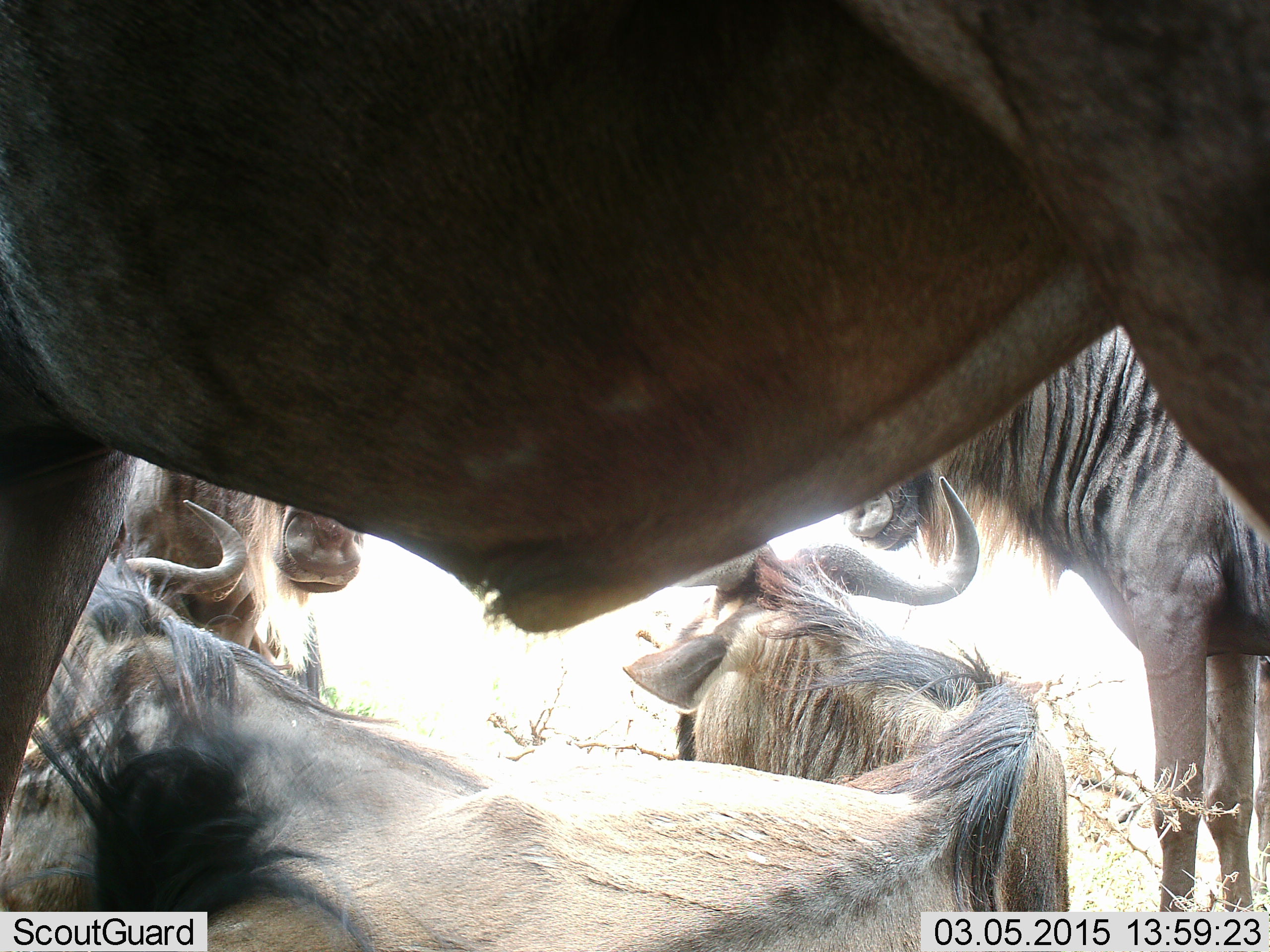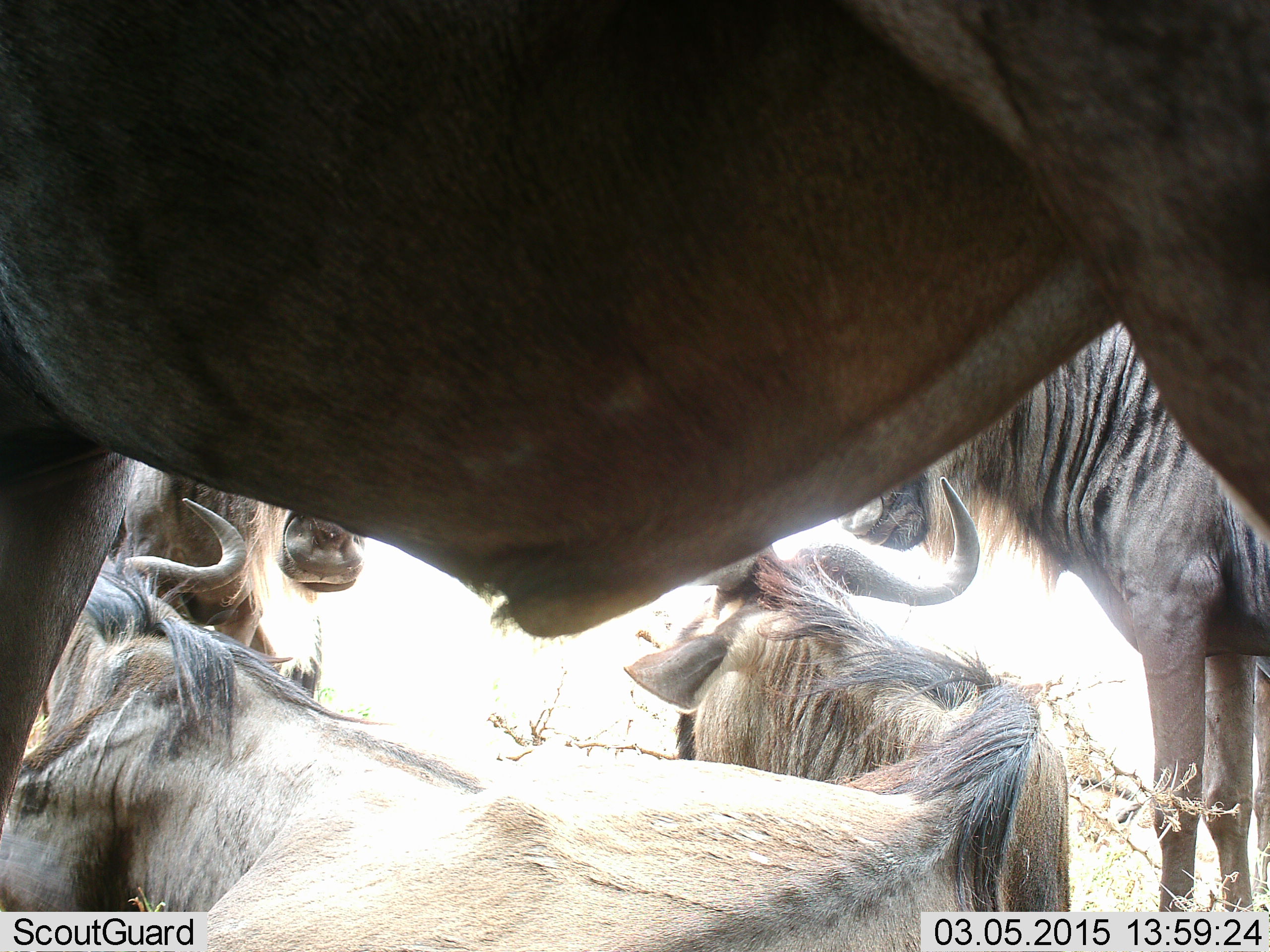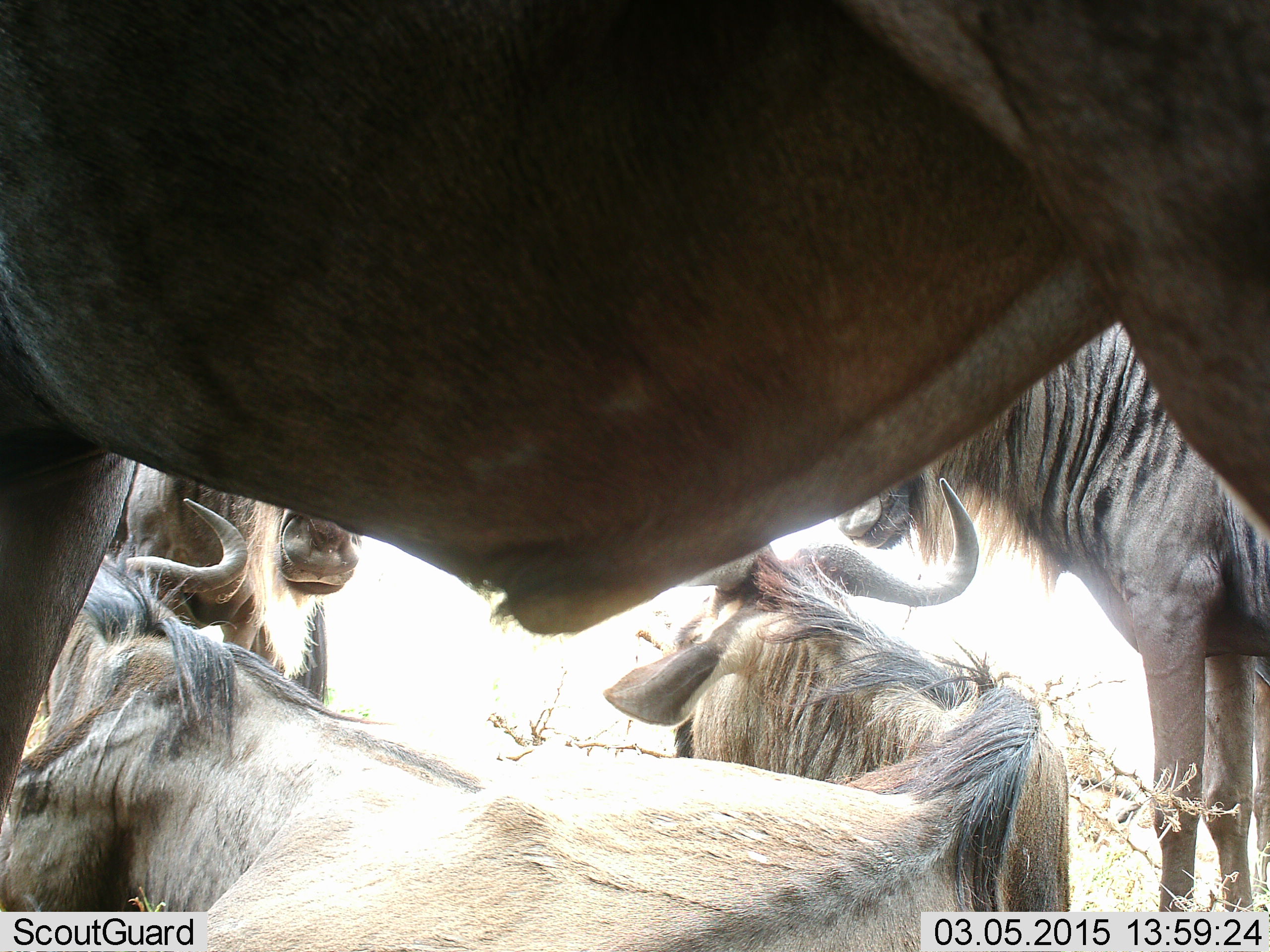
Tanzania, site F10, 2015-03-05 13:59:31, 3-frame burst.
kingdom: Animalia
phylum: Chordata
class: Mammalia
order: Artiodactyla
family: Bovidae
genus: Connochaetes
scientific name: Connochaetes taurinus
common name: blue wildebeest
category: wildebeest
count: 5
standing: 50%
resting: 70%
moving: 0%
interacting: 10%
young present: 0%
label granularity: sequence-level